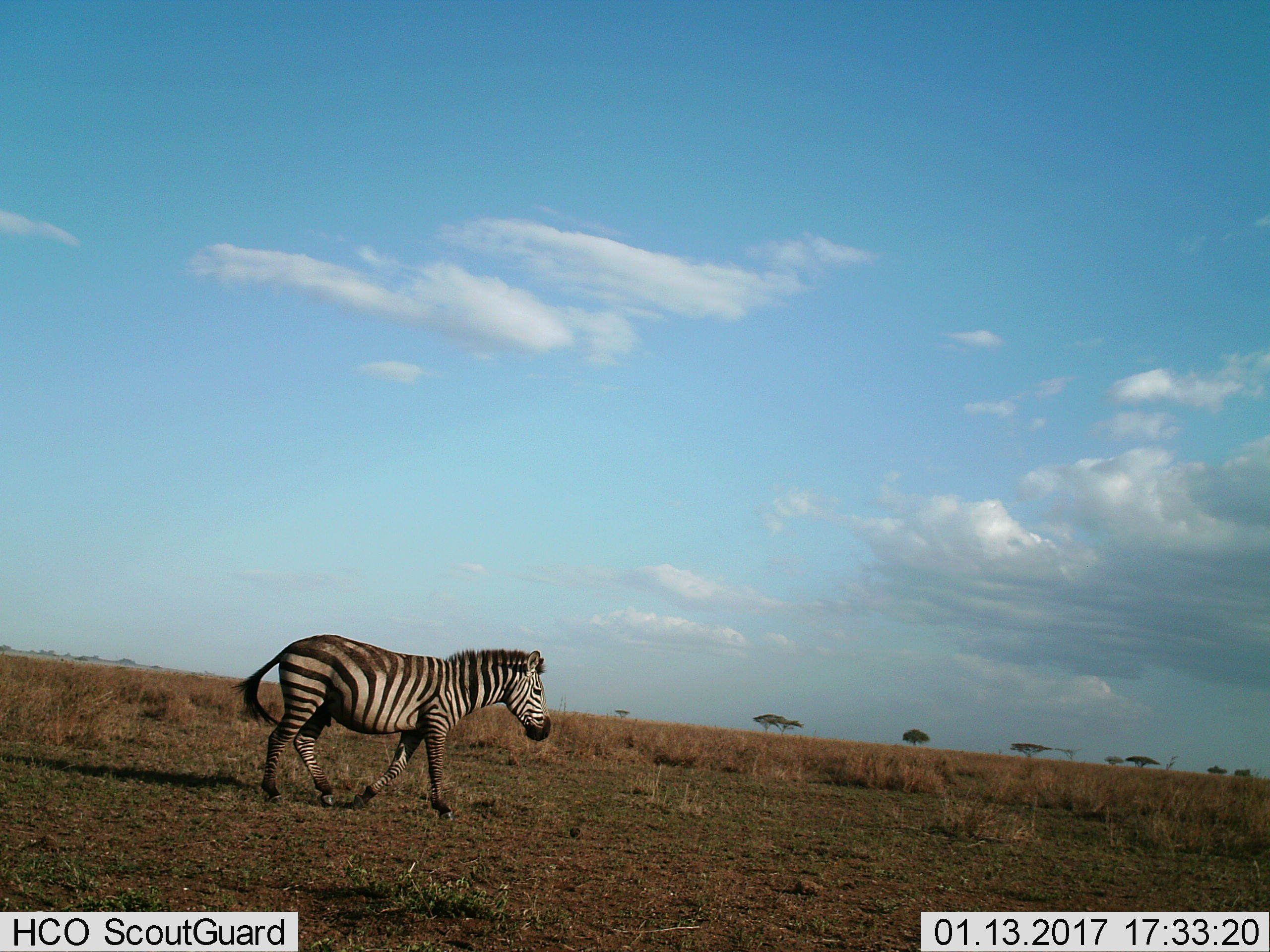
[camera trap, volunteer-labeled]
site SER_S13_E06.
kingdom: Animalia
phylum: Chordata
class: Mammalia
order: Perissodactyla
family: Equidae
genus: Equus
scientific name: Equus quagga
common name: plains zebra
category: zebraplains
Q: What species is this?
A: Zebraplains (plains zebra) (Equus quagga).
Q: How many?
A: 1.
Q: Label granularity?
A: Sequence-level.